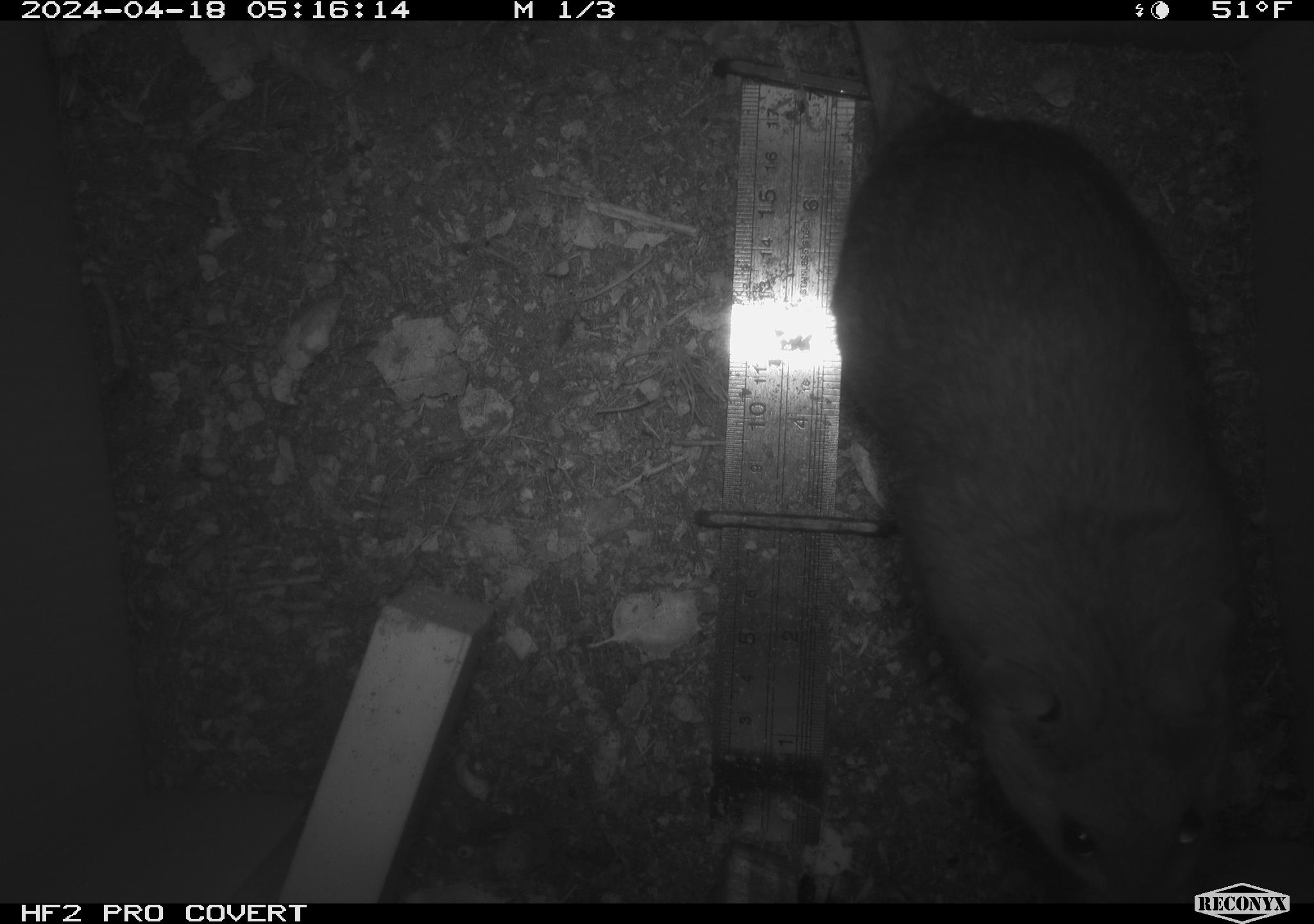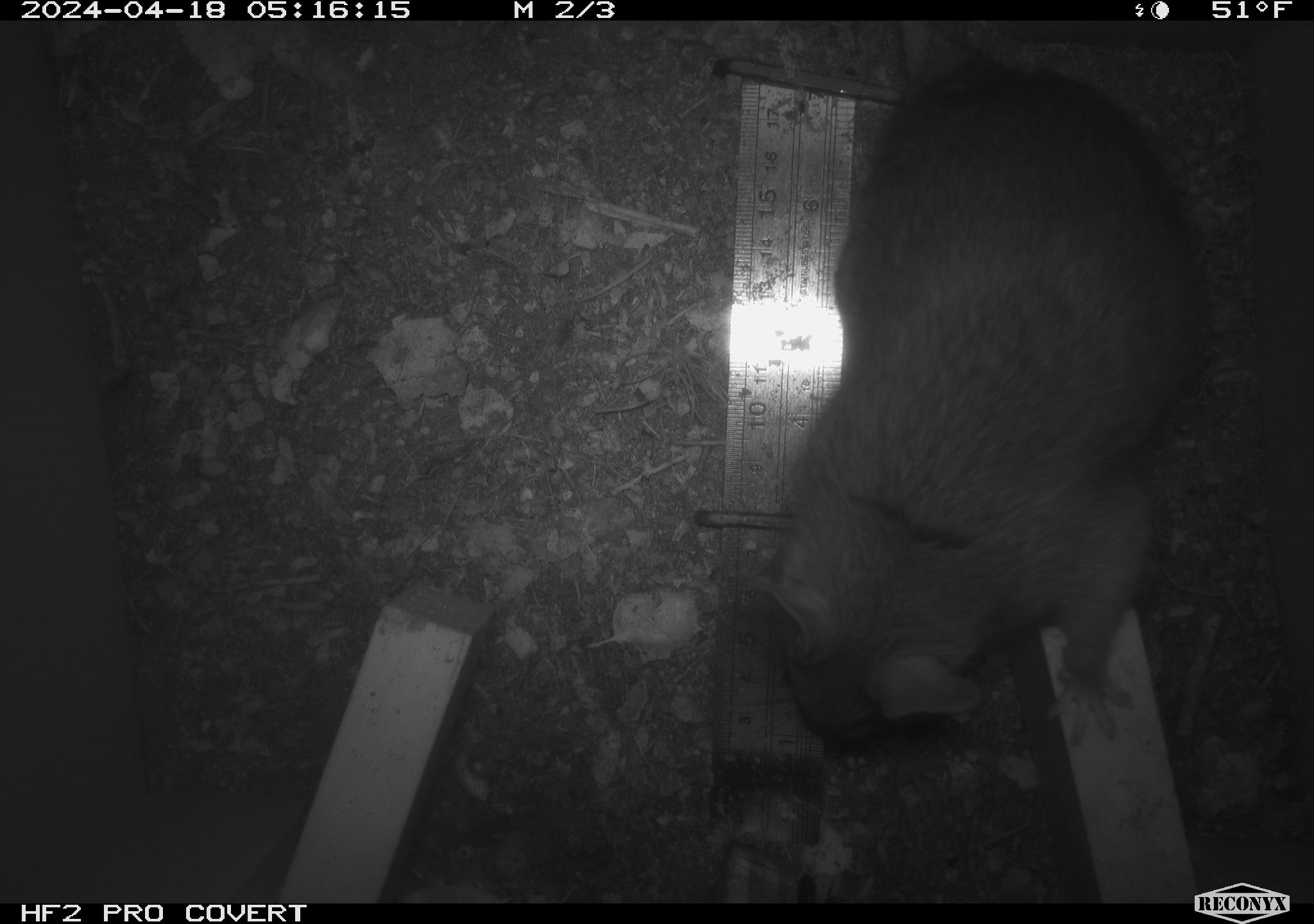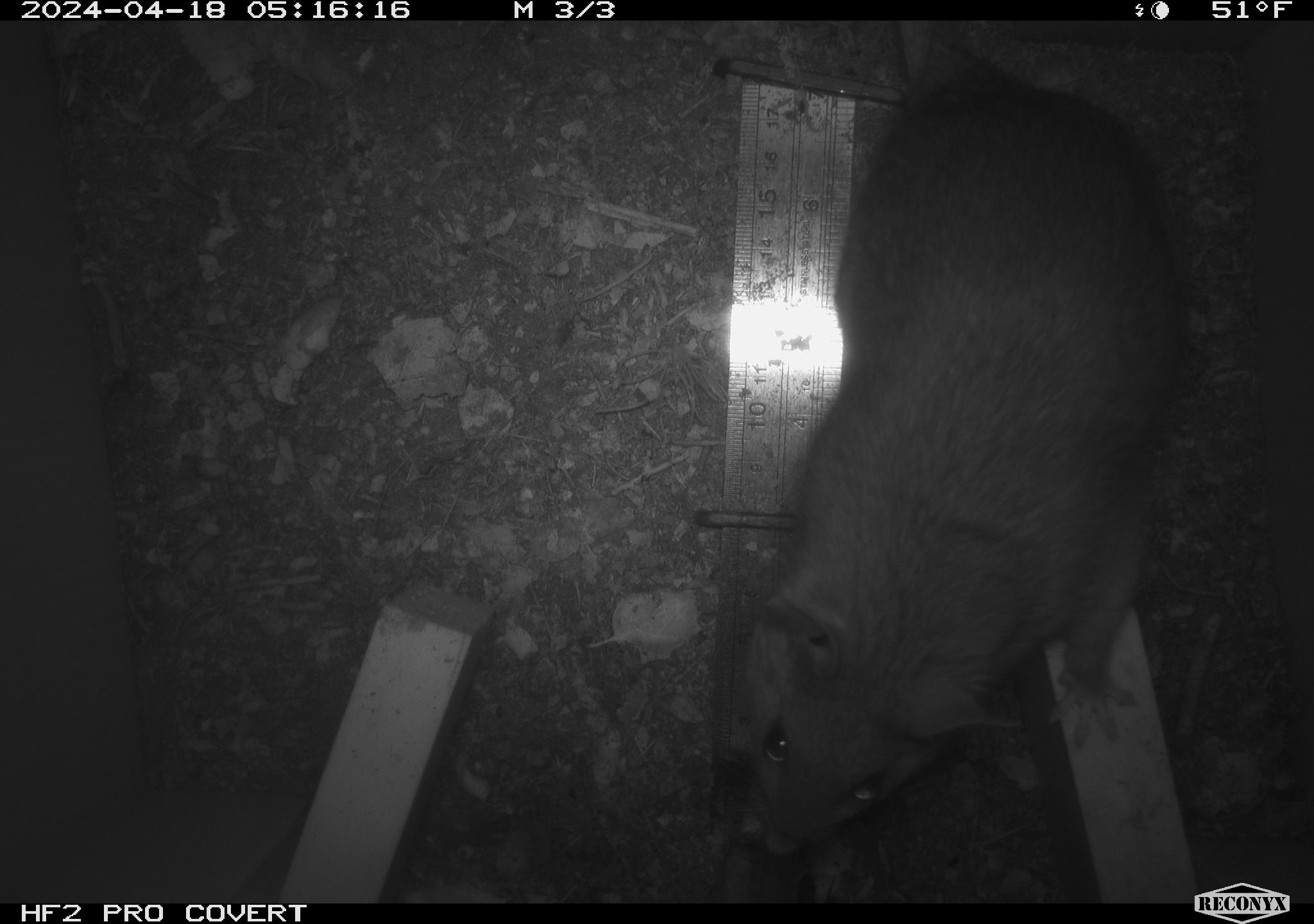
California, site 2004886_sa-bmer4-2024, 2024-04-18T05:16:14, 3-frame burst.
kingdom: Animalia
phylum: Chordata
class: Mammalia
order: Rodentia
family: Muridae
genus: Rattus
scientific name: Rattus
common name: rat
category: rattus species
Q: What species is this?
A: Rattus species (rat) (Rattus).